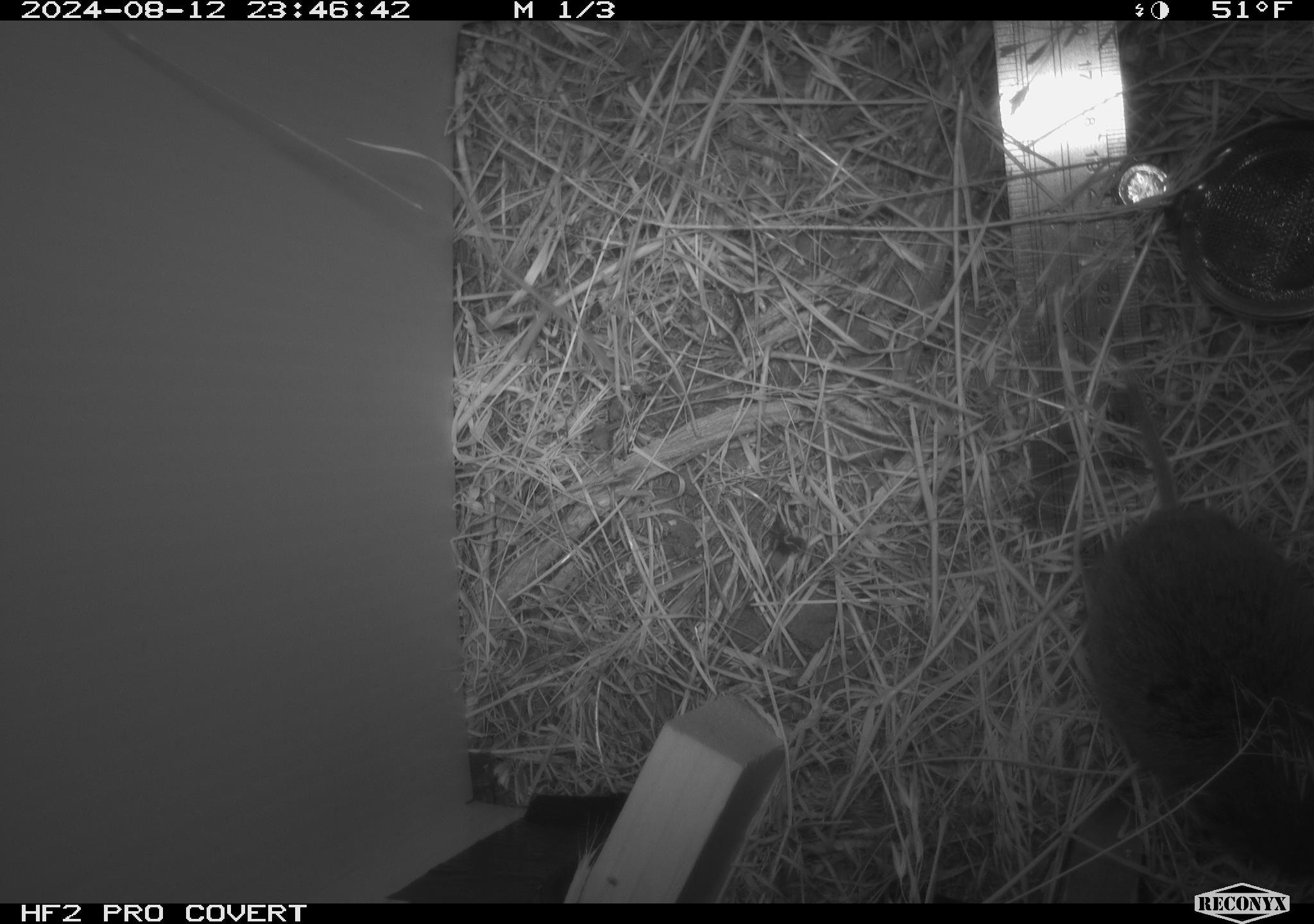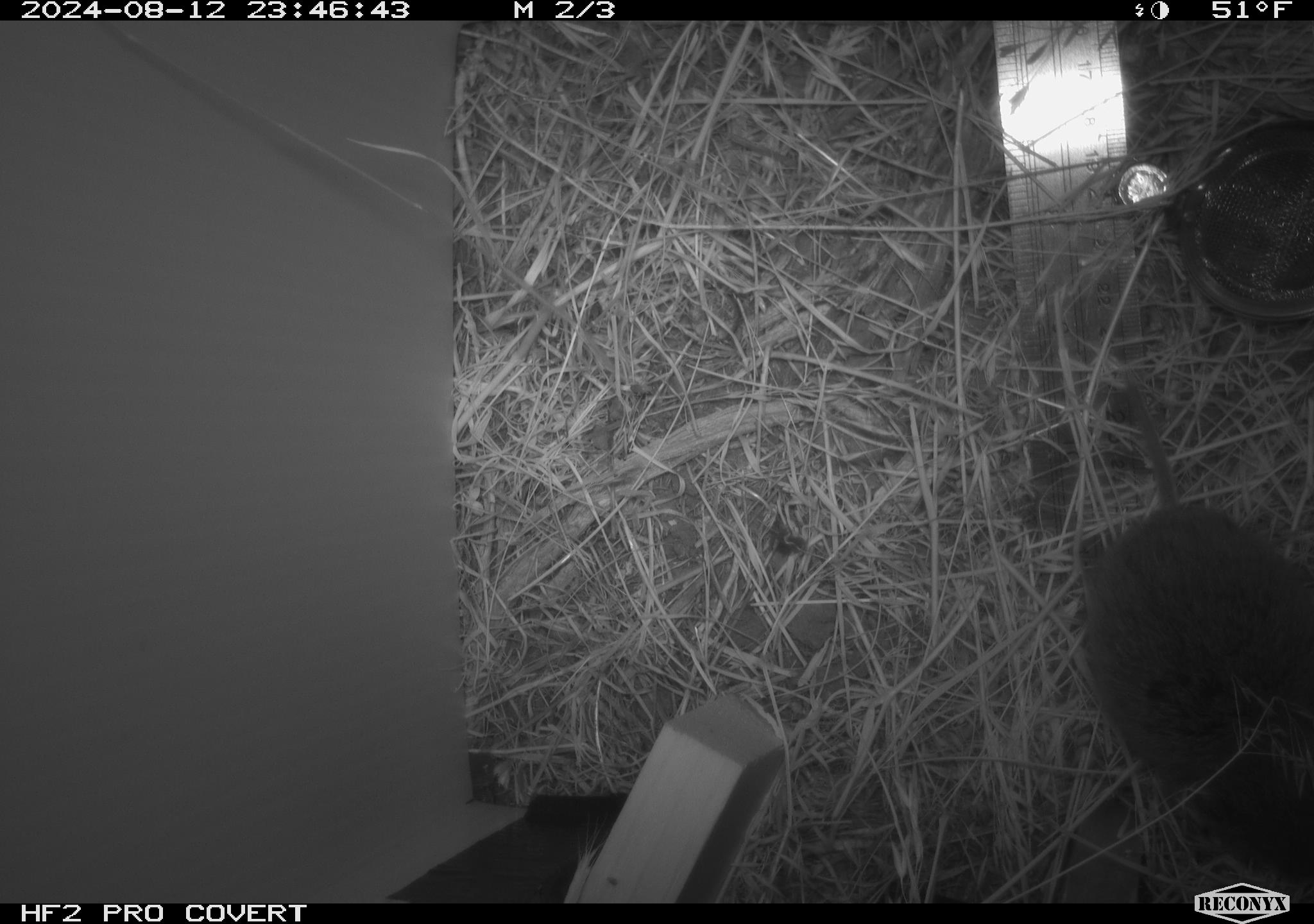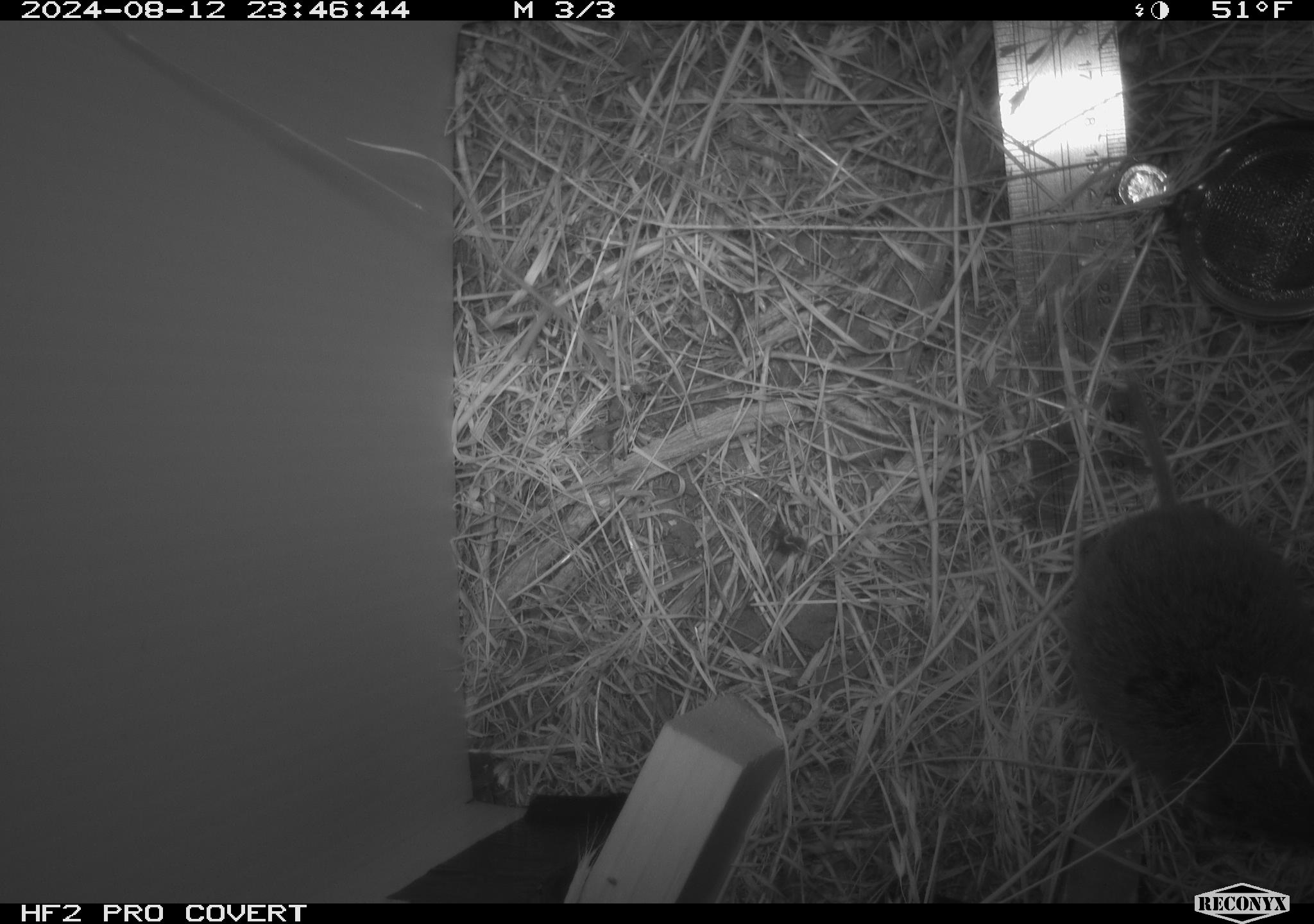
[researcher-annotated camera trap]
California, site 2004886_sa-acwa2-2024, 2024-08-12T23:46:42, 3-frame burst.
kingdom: Animalia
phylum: Chordata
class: Mammalia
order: Rodentia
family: Cricetidae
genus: Microtus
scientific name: Microtus californicus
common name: california vole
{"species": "california vole (Microtus californicus)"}